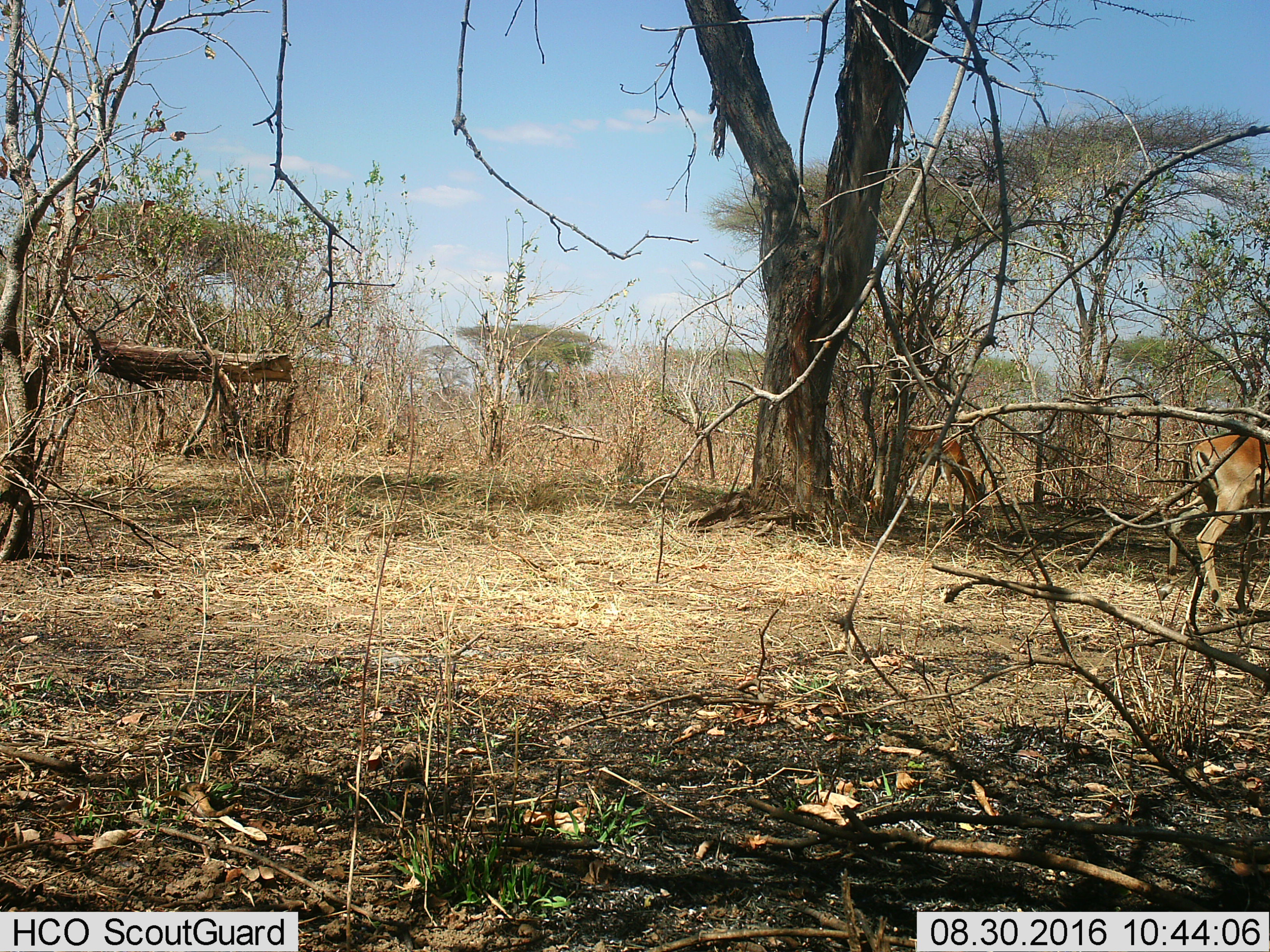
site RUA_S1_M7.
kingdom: Animalia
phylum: Chordata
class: Mammalia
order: Artiodactyla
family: Bovidae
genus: Aepyceros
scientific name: Aepyceros melampus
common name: impala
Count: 2.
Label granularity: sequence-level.